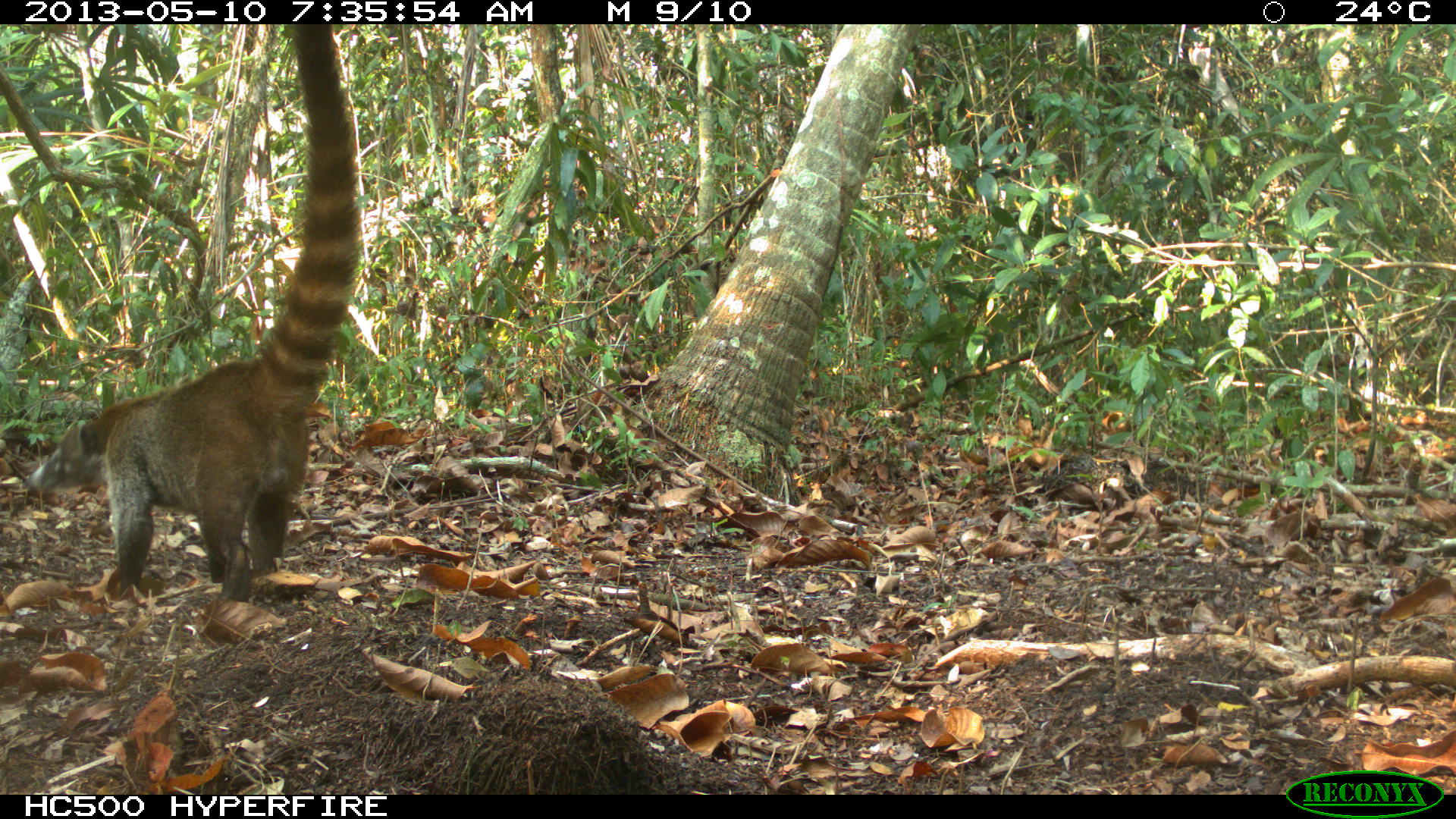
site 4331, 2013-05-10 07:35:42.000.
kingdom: Animalia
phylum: Chordata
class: Mammalia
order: Carnivora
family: Procyonidae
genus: Nasua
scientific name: Nasua narica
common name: white-nosed coati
Nasua narica (white-nosed coati), count 1.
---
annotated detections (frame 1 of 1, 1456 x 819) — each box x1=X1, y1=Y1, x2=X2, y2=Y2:
nasua narica: x1=19, y1=24, x2=370, y2=601